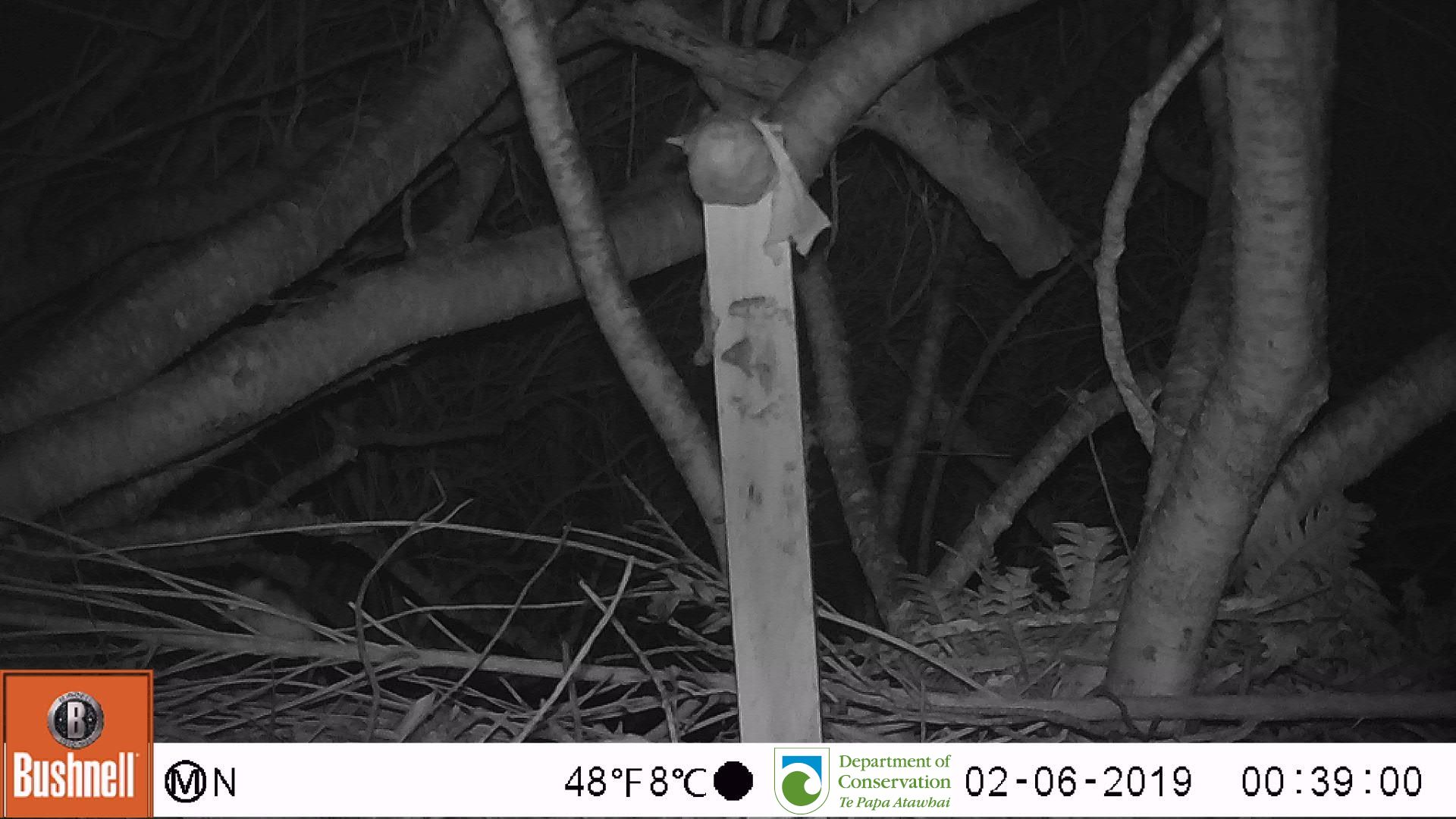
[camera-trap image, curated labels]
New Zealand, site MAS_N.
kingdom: Animalia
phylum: Chordata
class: Mammalia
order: Rodentia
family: Muridae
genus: Mus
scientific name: Mus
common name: mouse